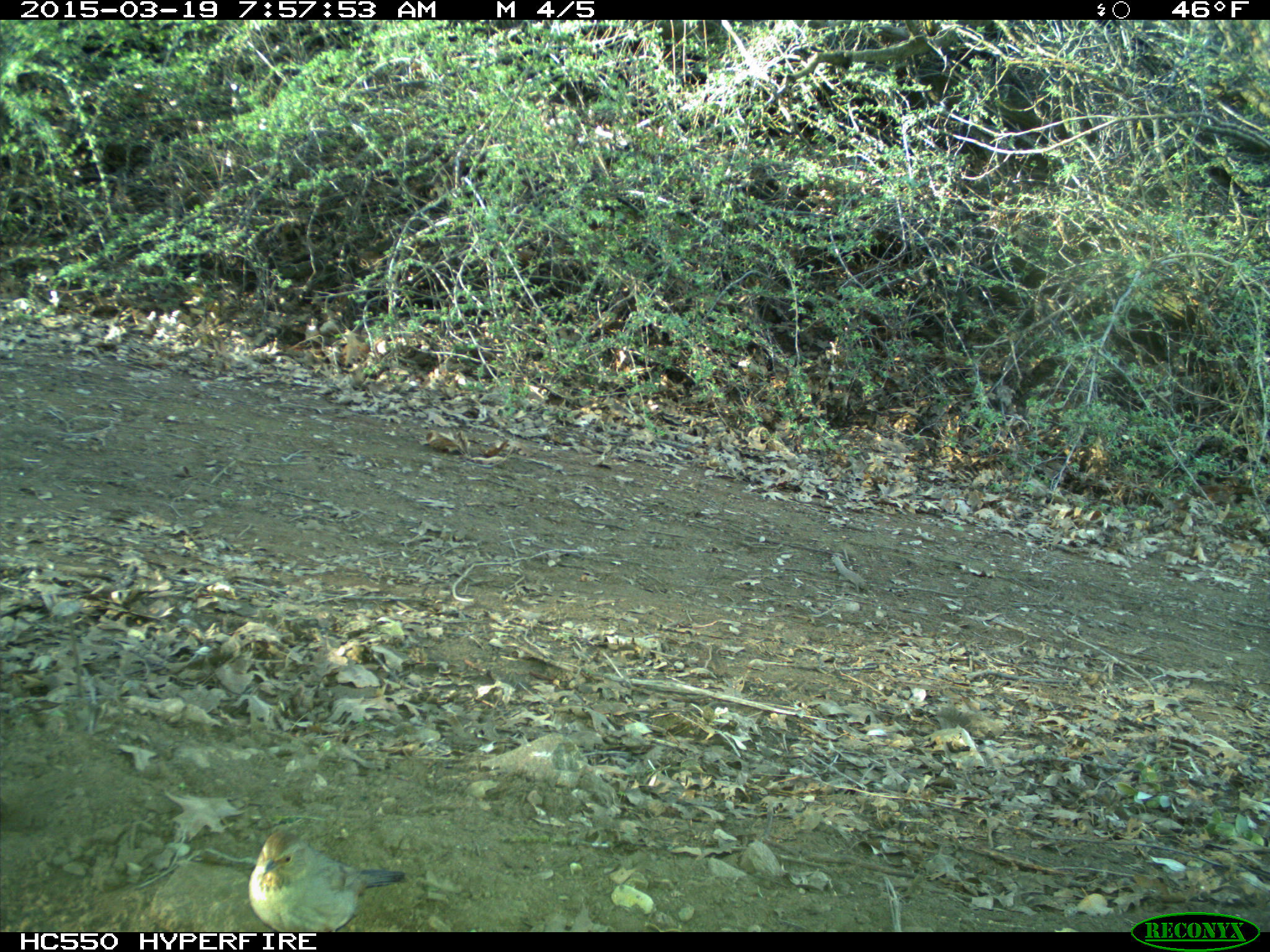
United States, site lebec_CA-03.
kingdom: Animalia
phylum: Chordata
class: Aves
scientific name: Aves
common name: birds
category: unidentified bird